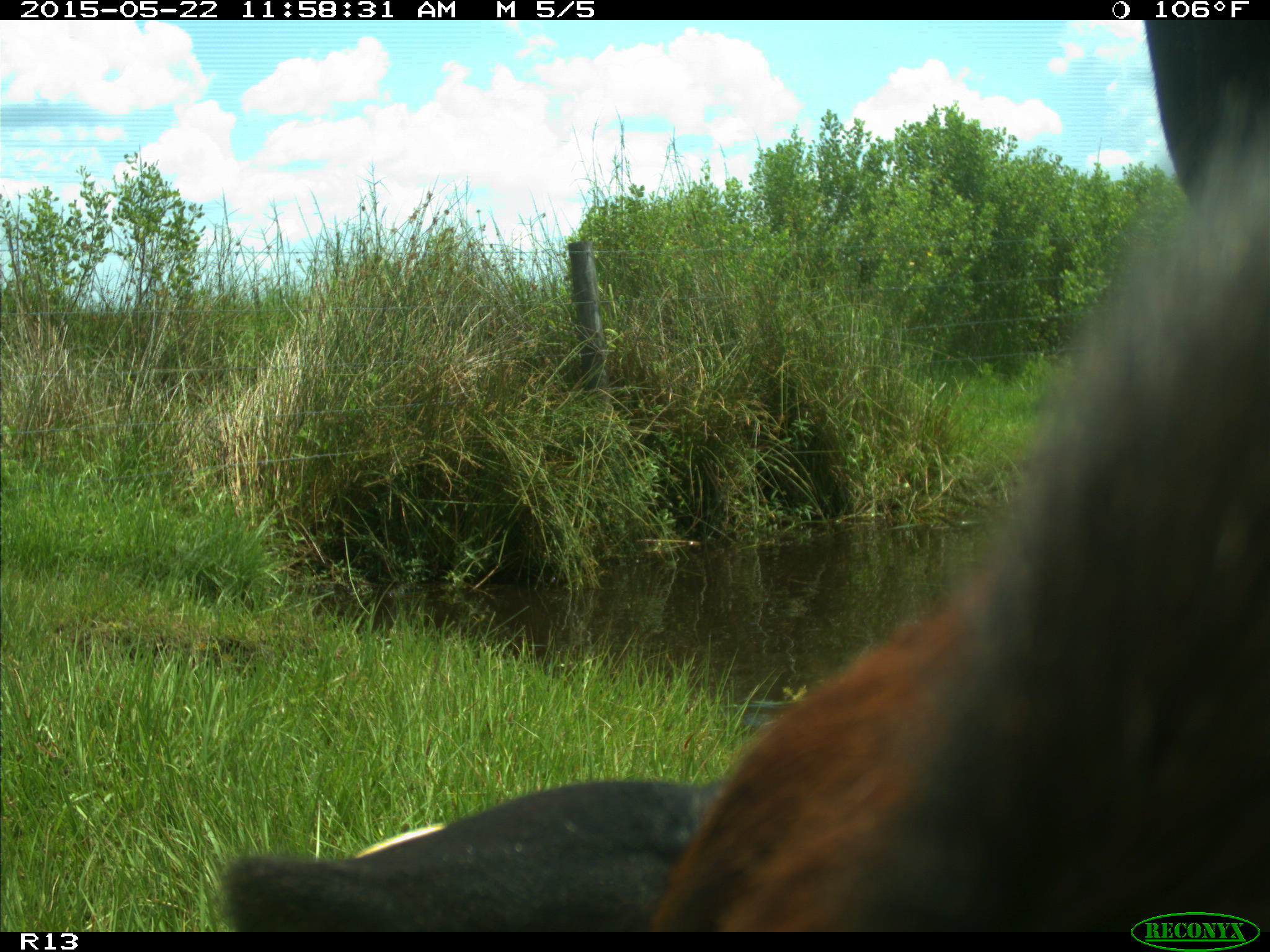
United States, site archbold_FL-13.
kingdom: Animalia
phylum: Chordata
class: Mammalia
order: Artiodactyla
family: Bovidae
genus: Bos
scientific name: Bos taurus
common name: domestic cow